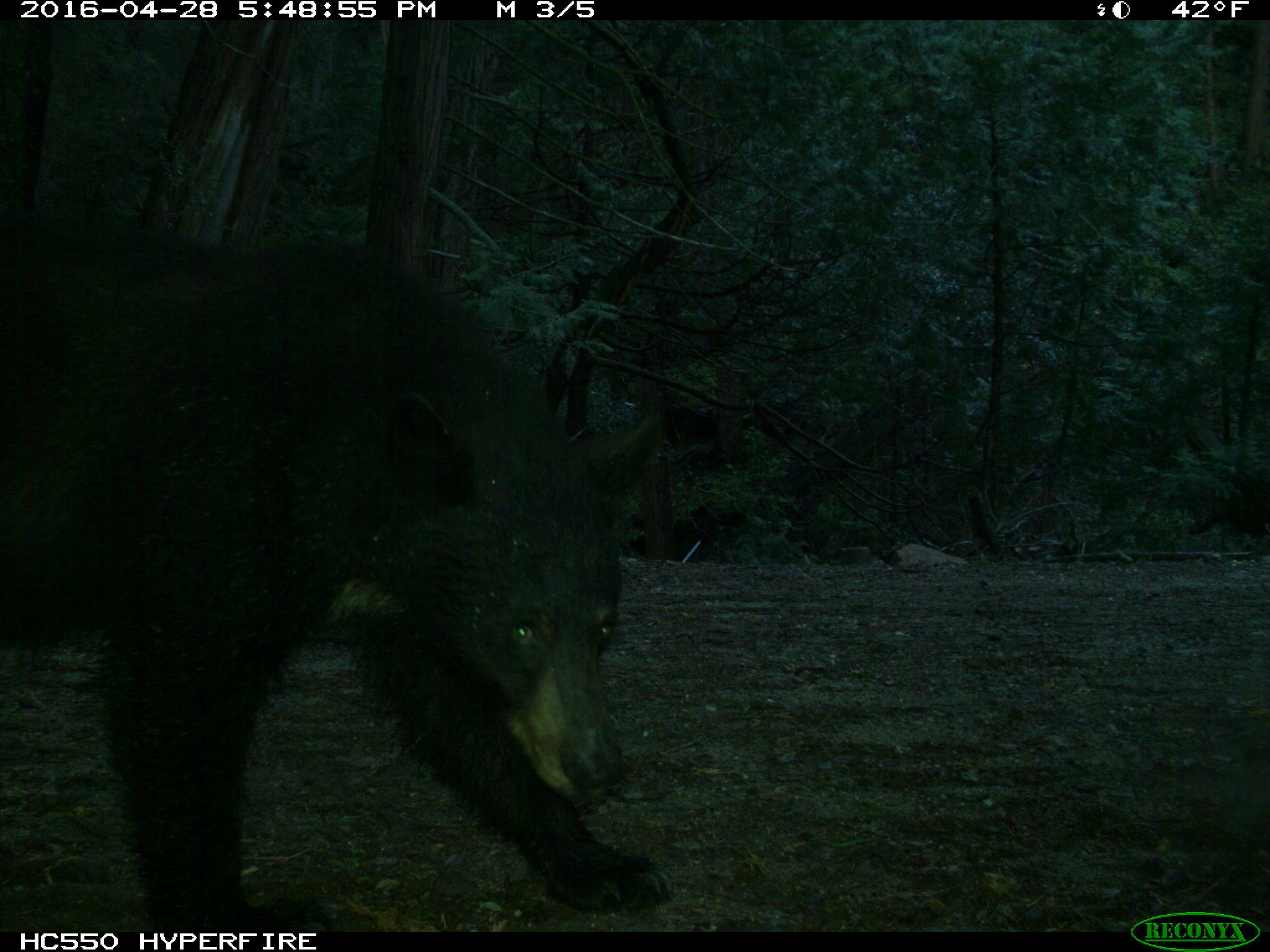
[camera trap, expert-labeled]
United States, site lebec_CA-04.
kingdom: Animalia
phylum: Chordata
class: Mammalia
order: Carnivora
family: Ursidae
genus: Ursus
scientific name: Ursus americanus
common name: american black bear